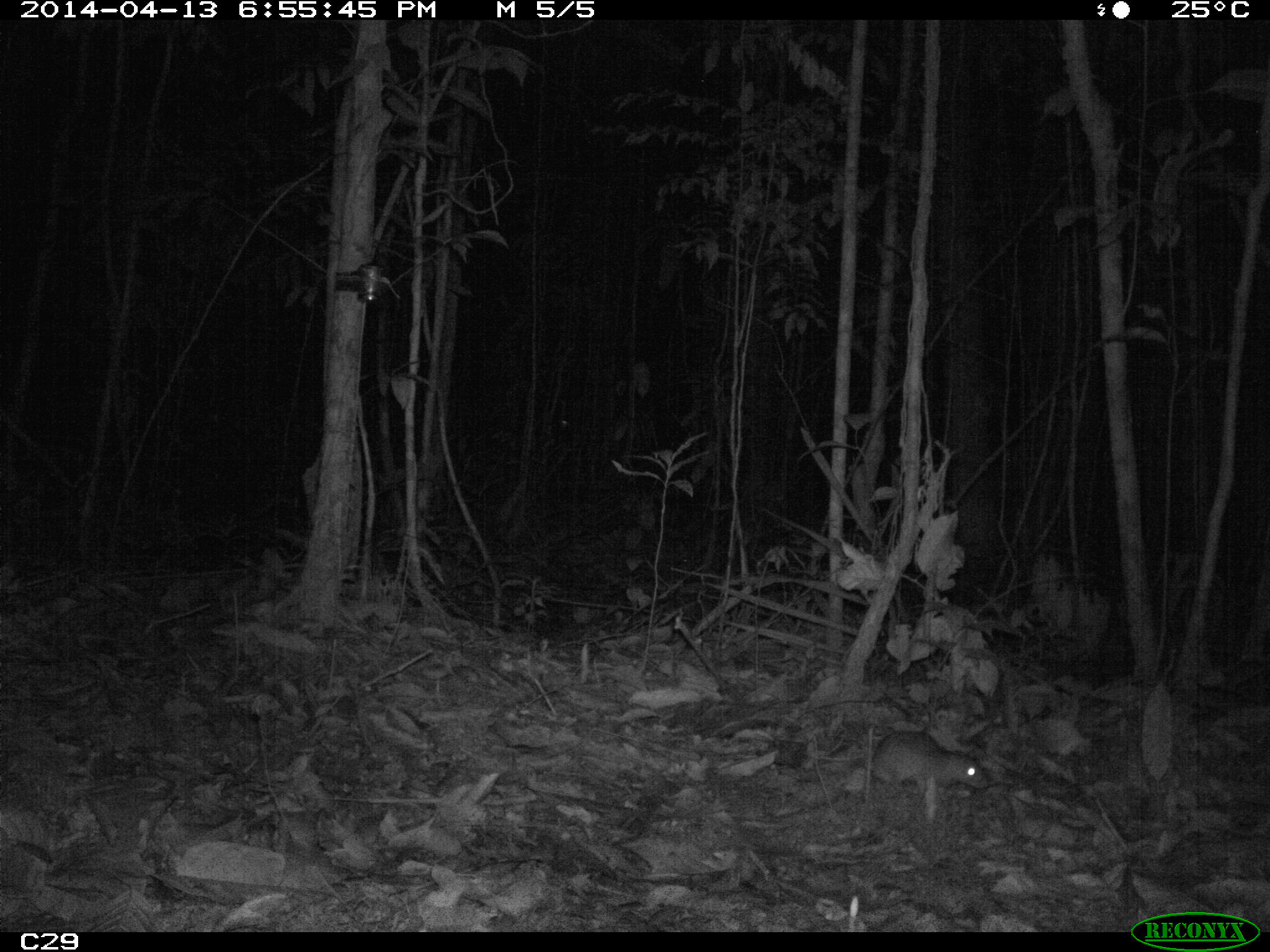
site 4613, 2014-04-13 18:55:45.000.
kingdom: Animalia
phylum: Chordata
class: Mammalia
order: Rodentia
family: Muridae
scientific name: Muridae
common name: mice, rats, and gerbils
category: unknown mouse or rat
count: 1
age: adult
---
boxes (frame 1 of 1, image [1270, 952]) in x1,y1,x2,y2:
unknown mouse or rat: 860,727,989,795